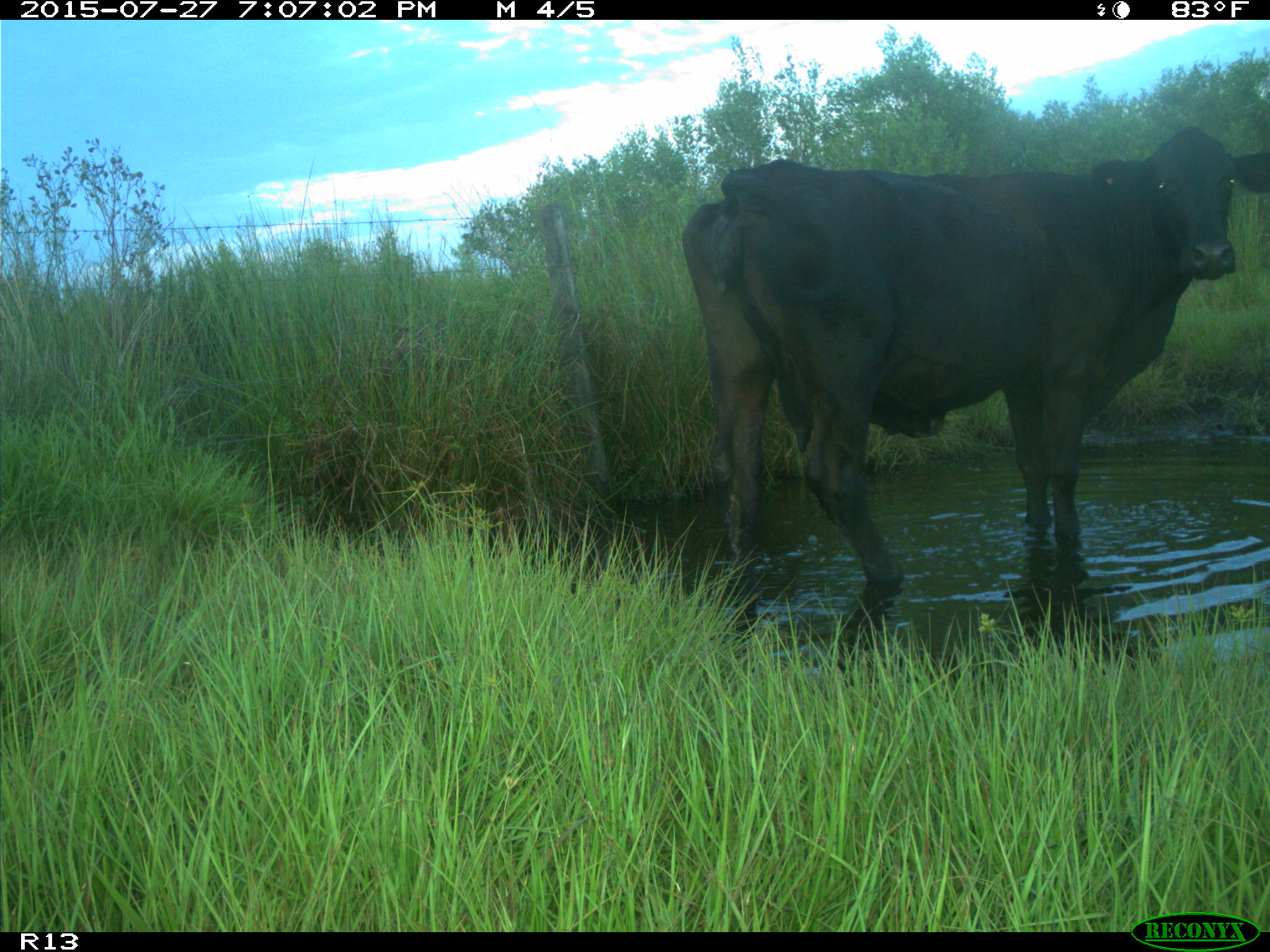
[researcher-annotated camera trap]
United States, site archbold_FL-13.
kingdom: Animalia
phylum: Chordata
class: Mammalia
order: Artiodactyla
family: Bovidae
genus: Bos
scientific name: Bos taurus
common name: domestic cow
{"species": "Bos taurus (domestic cow)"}